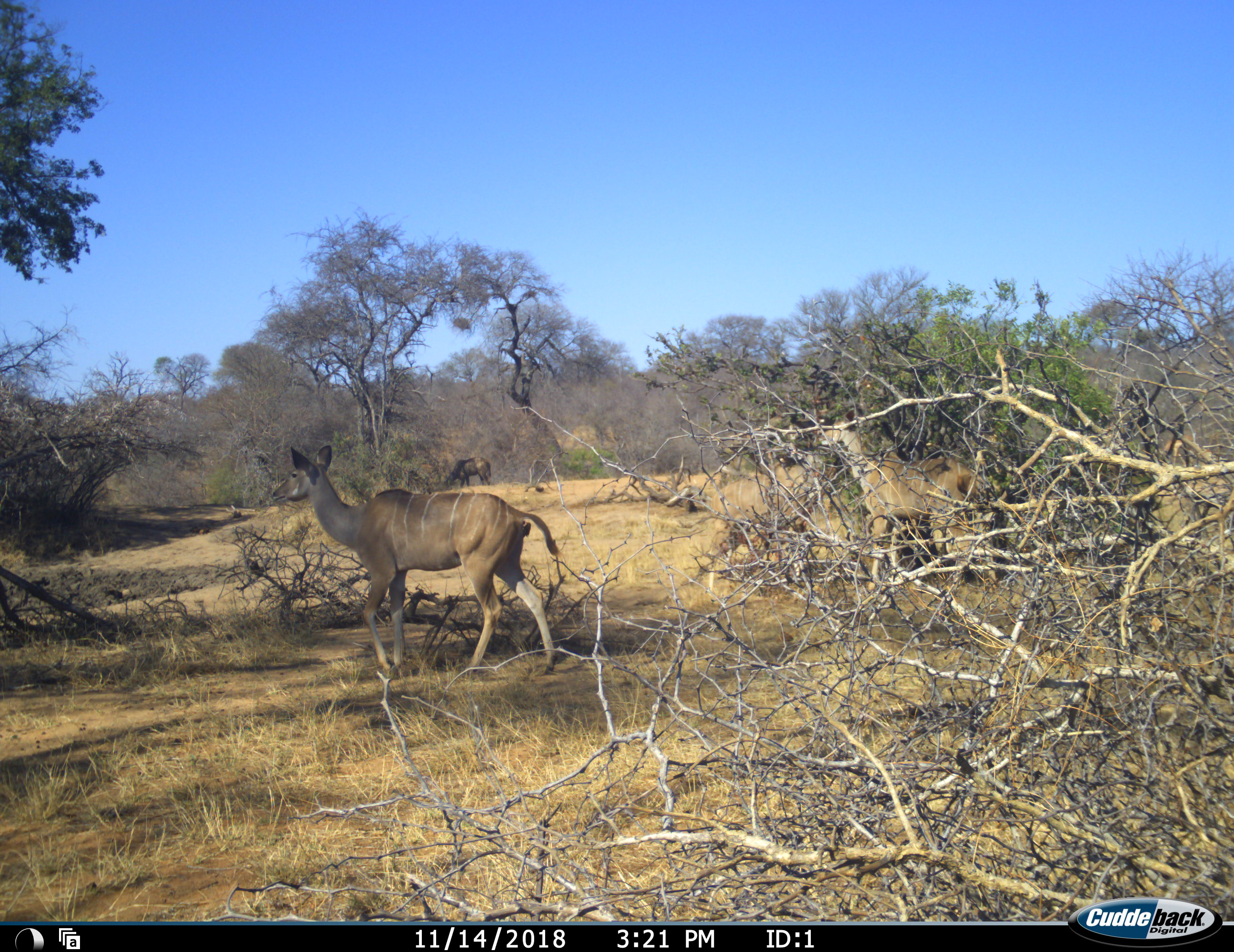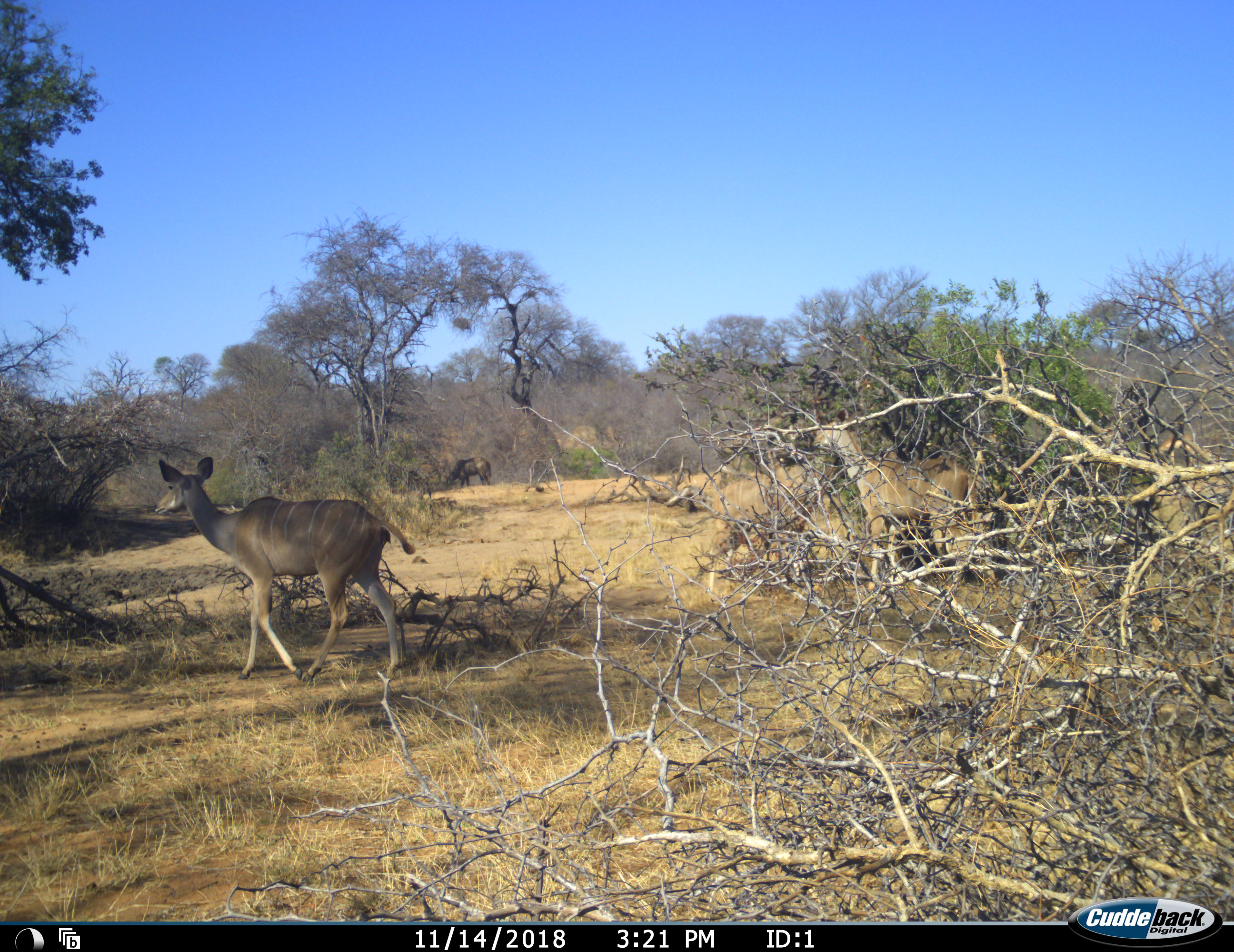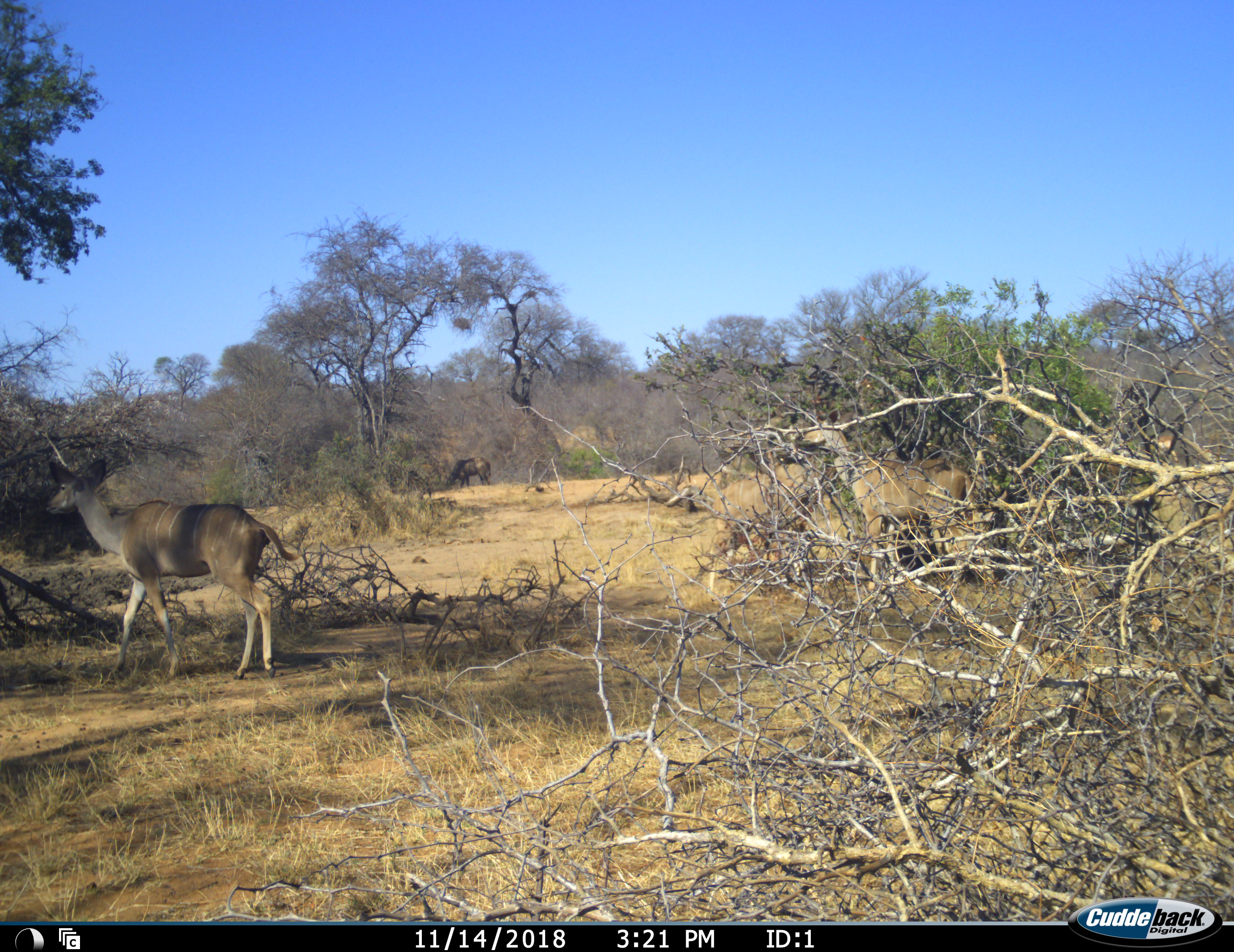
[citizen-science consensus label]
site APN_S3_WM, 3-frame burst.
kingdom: Animalia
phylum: Chordata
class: Mammalia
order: Artiodactyla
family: Bovidae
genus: Tragelaphus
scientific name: Tragelaphus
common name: kudu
Kudu (Tragelaphus), count 3. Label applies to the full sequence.